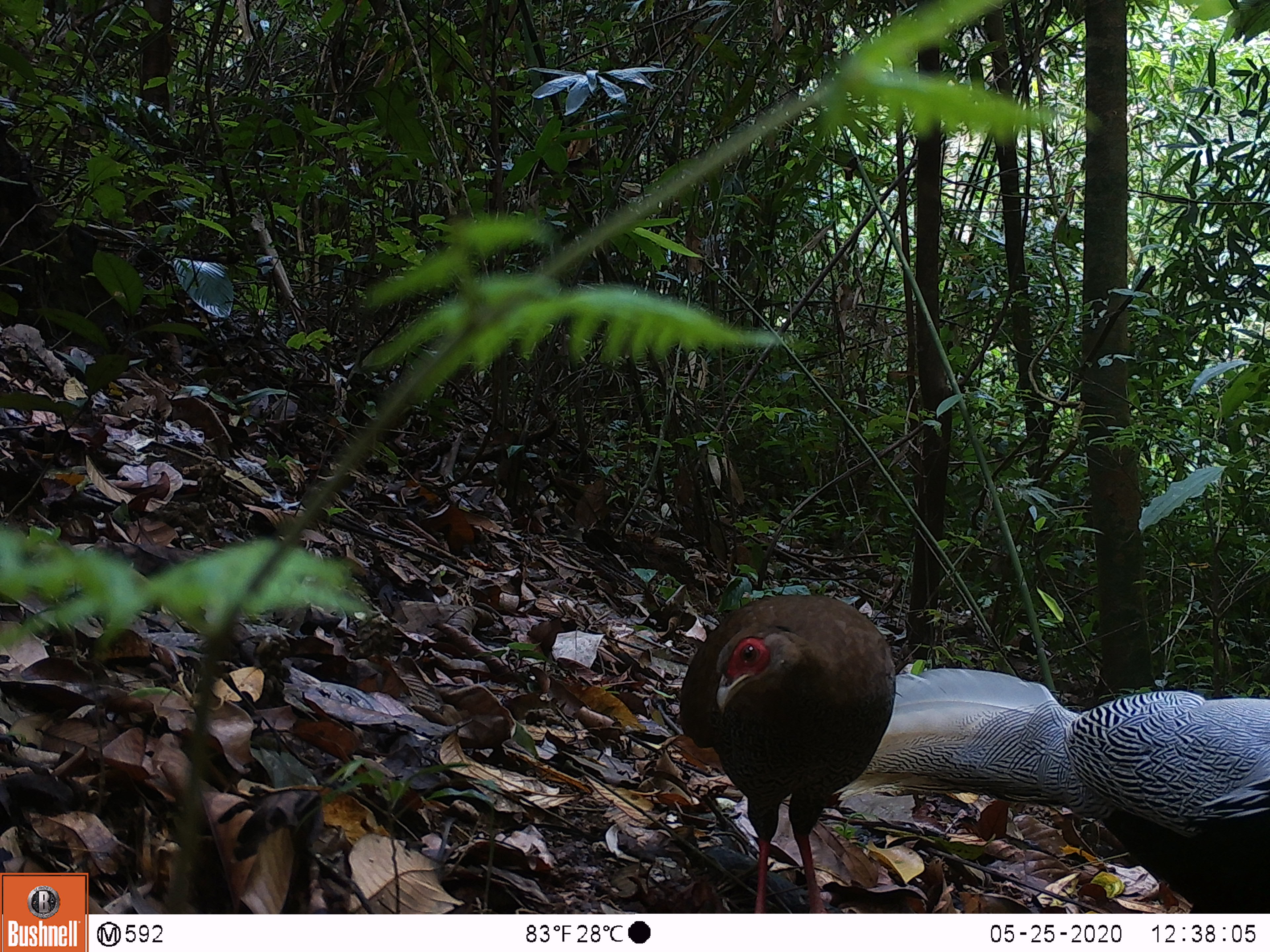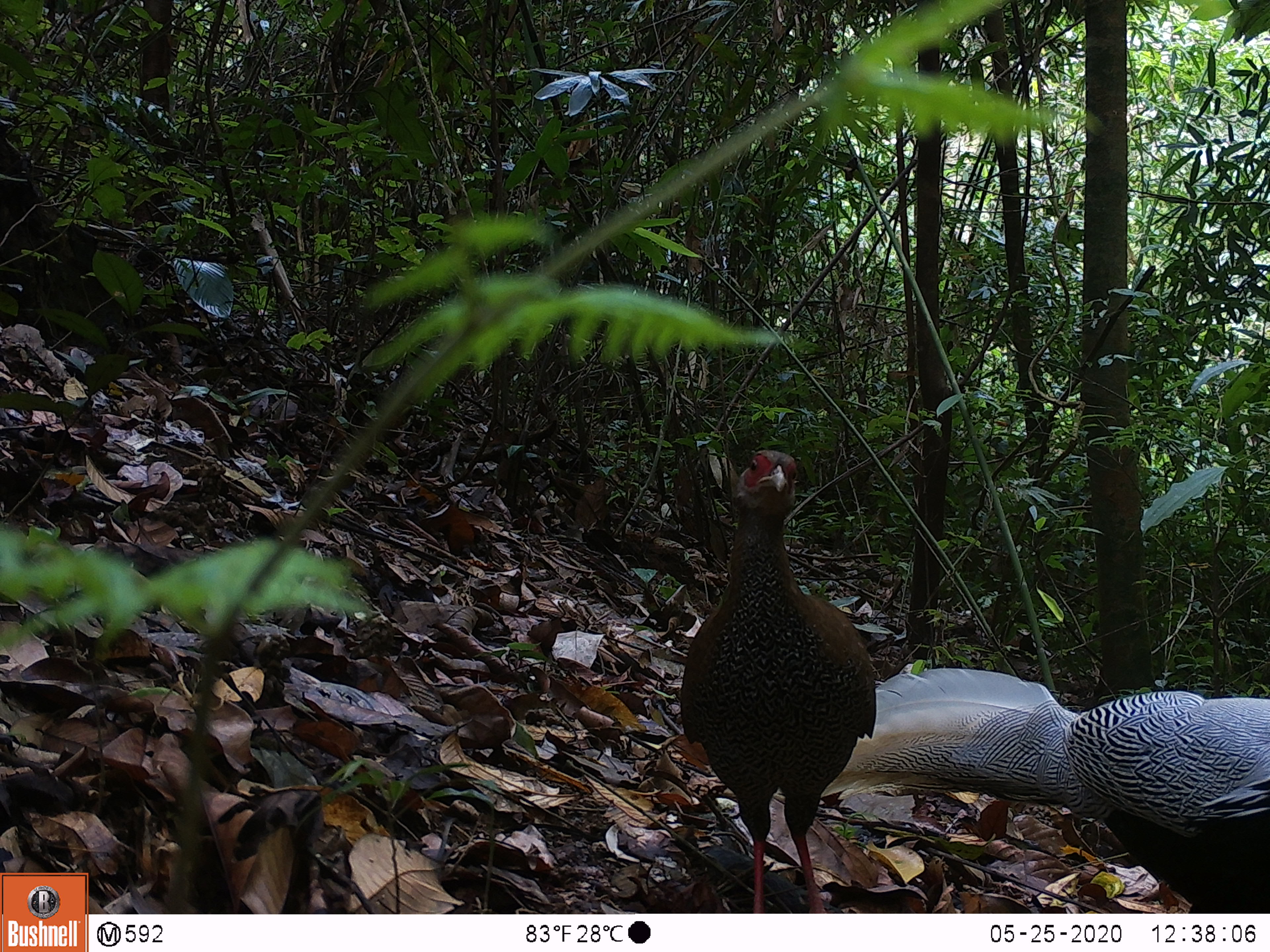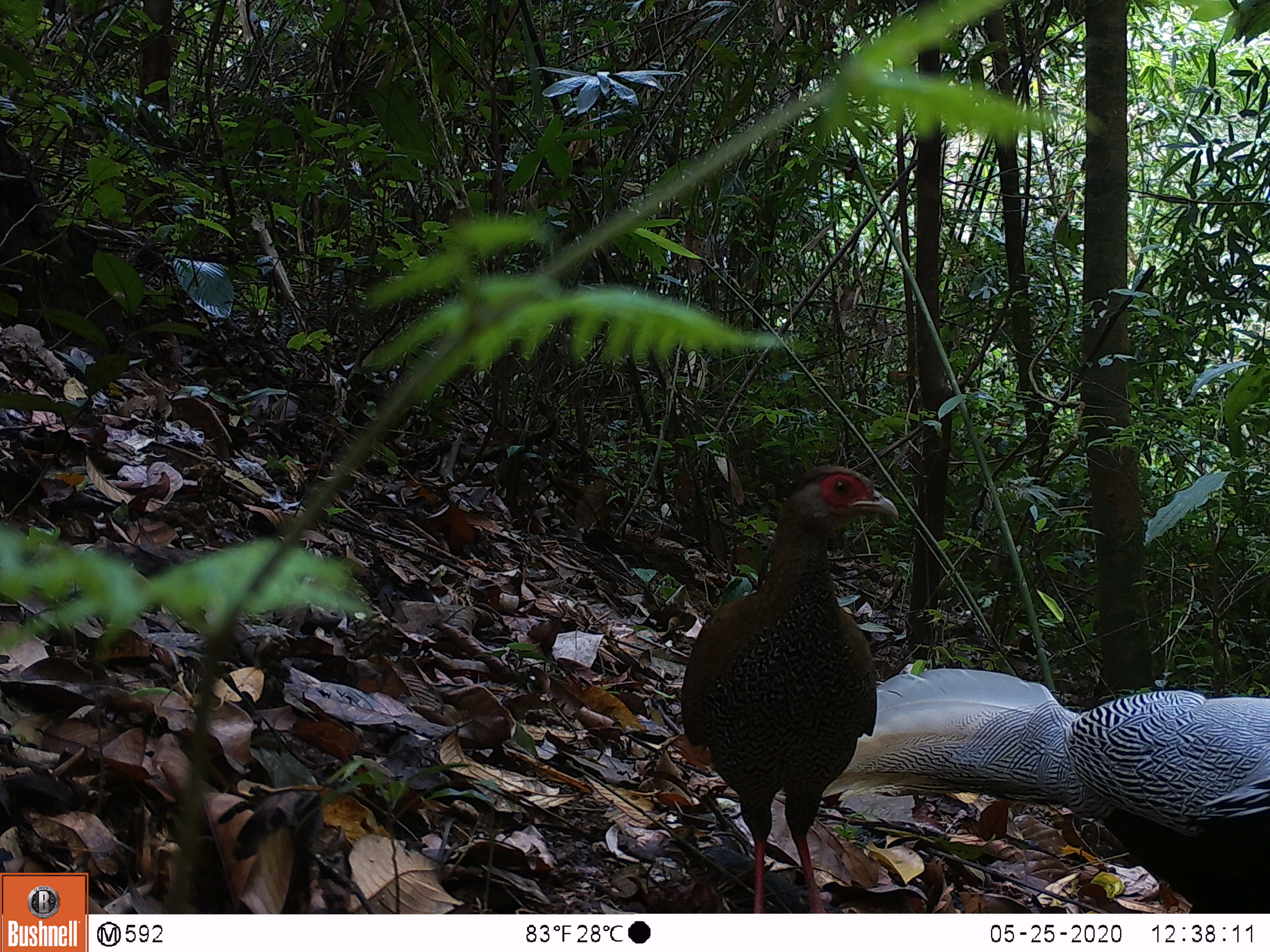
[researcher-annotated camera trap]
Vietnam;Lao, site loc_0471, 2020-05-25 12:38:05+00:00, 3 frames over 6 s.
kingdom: Animalia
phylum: Chordata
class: Aves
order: Galliformes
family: Phasianidae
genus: Lophura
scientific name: Lophura nycthemera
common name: silver pheasant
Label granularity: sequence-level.